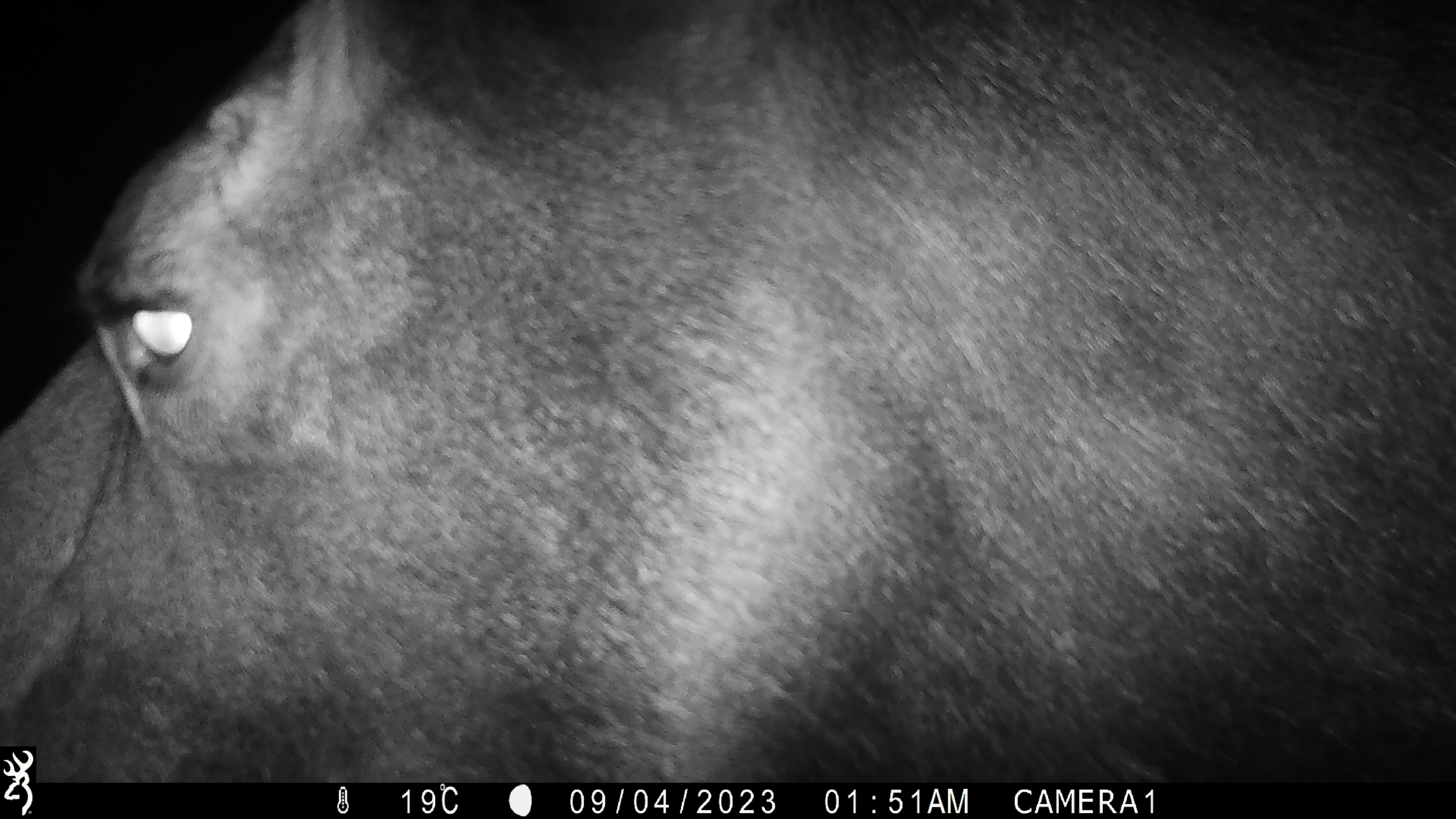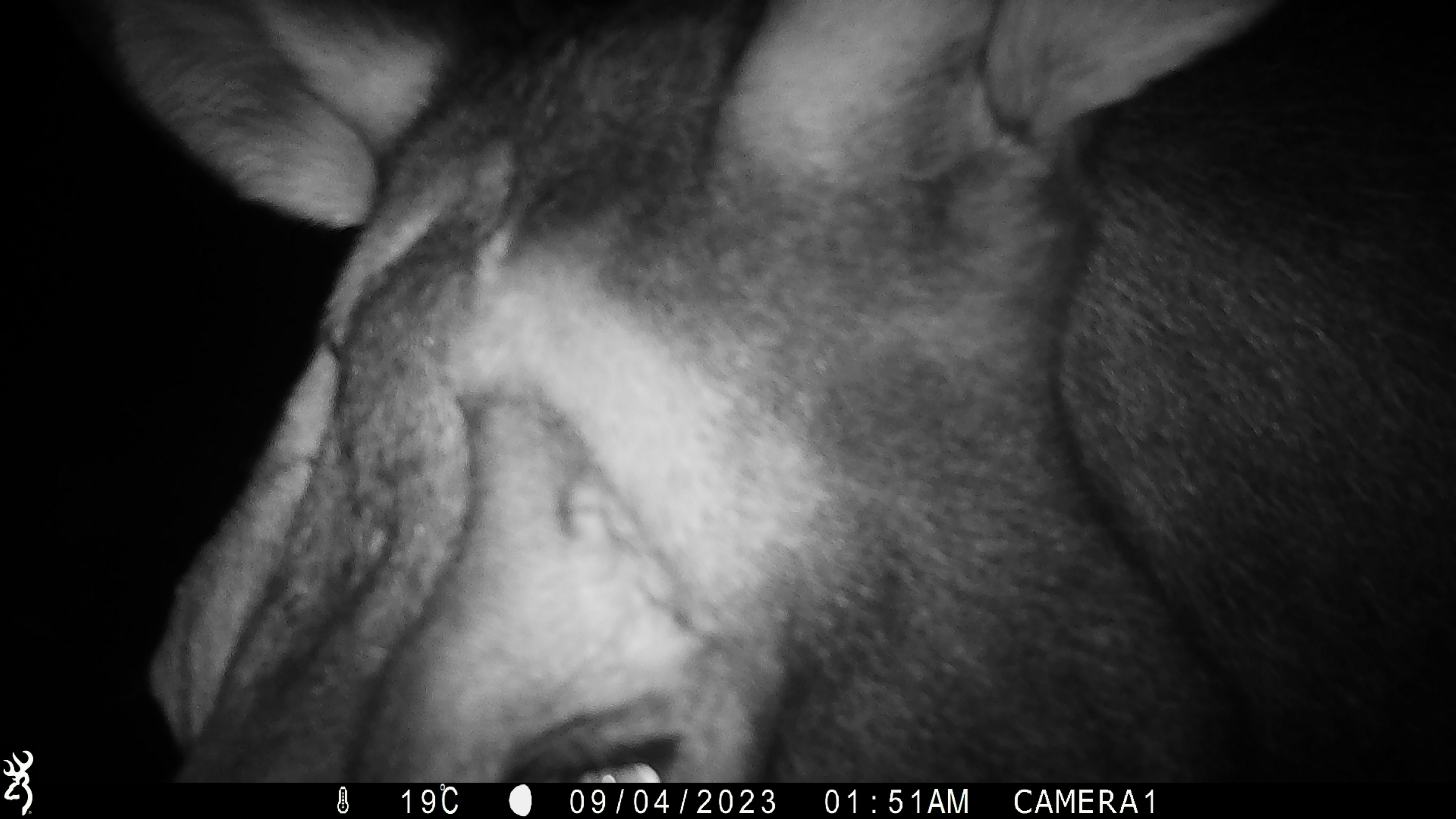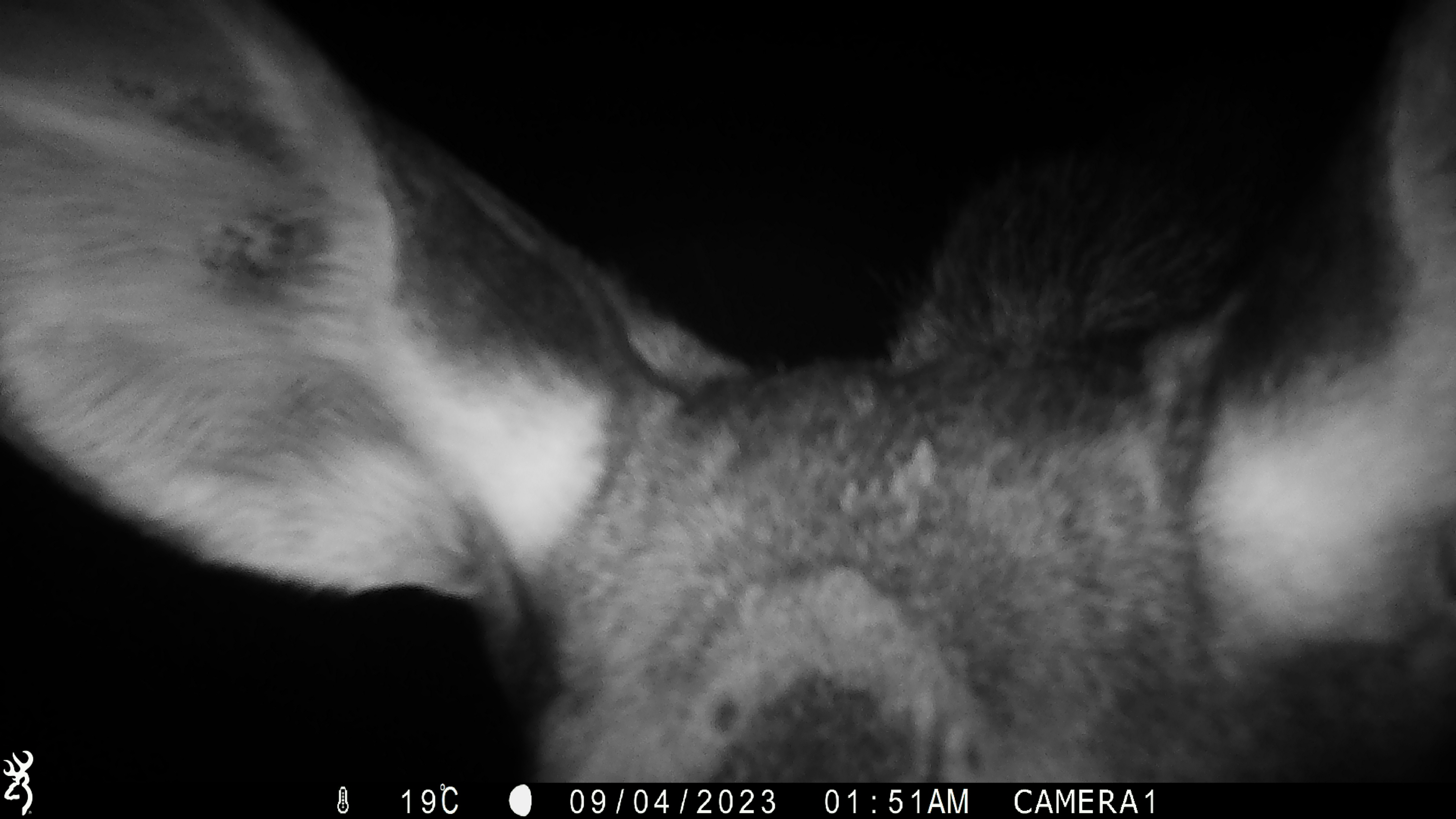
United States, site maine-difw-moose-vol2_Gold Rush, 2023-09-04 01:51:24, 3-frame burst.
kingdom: Animalia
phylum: Chordata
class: Mammalia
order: Artiodactyla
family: Cervidae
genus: Alces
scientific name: Alces alces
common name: moose